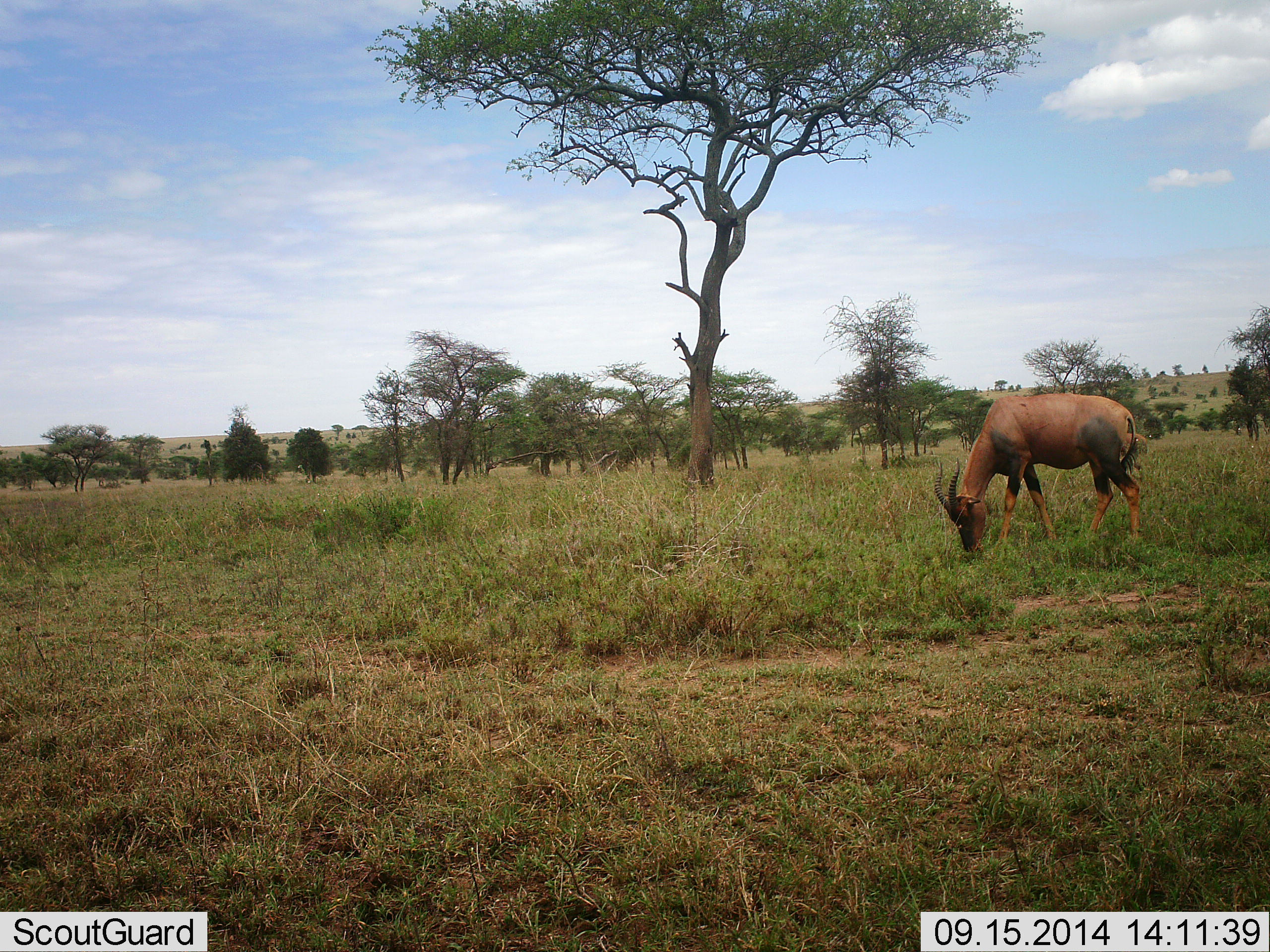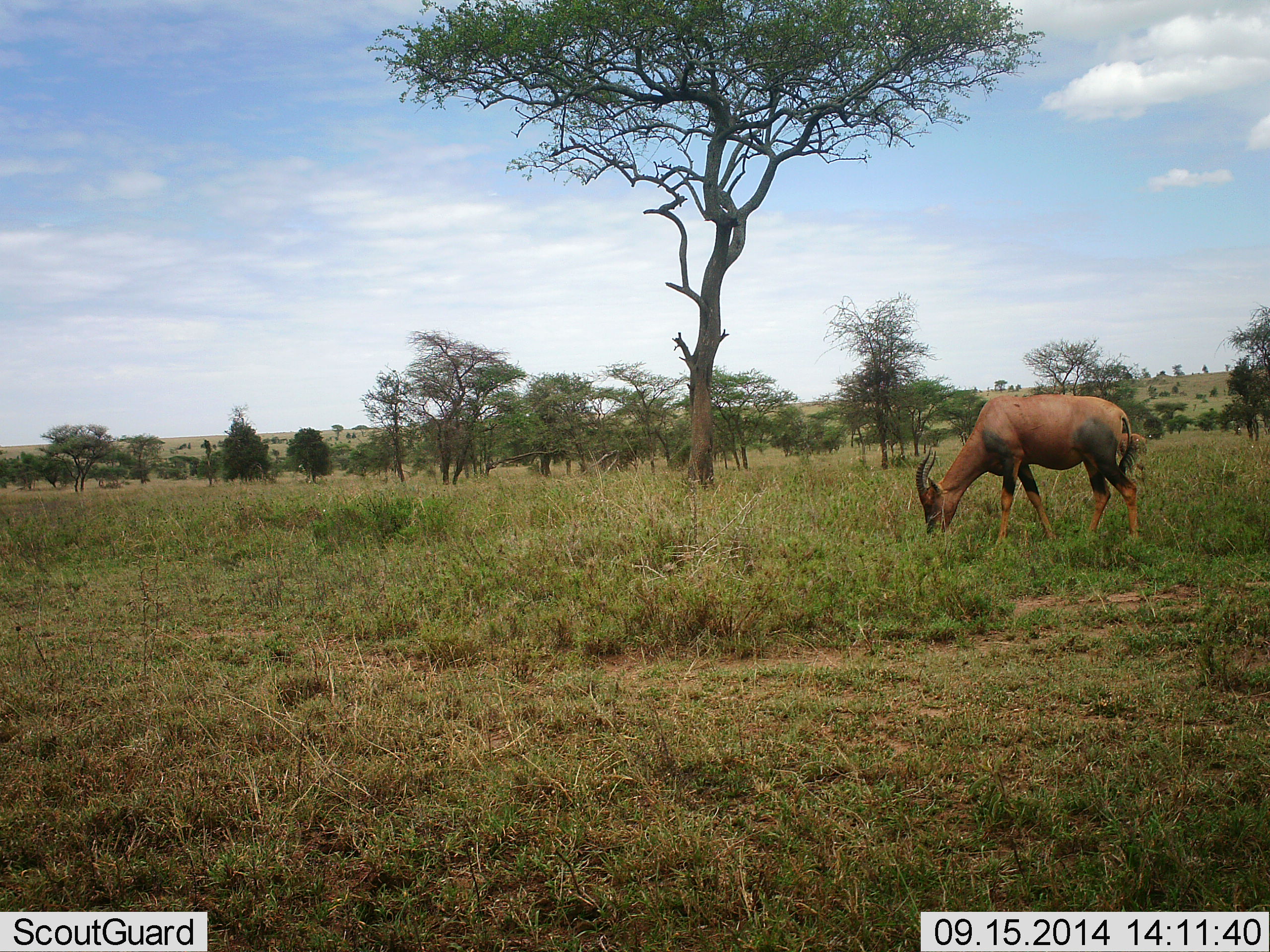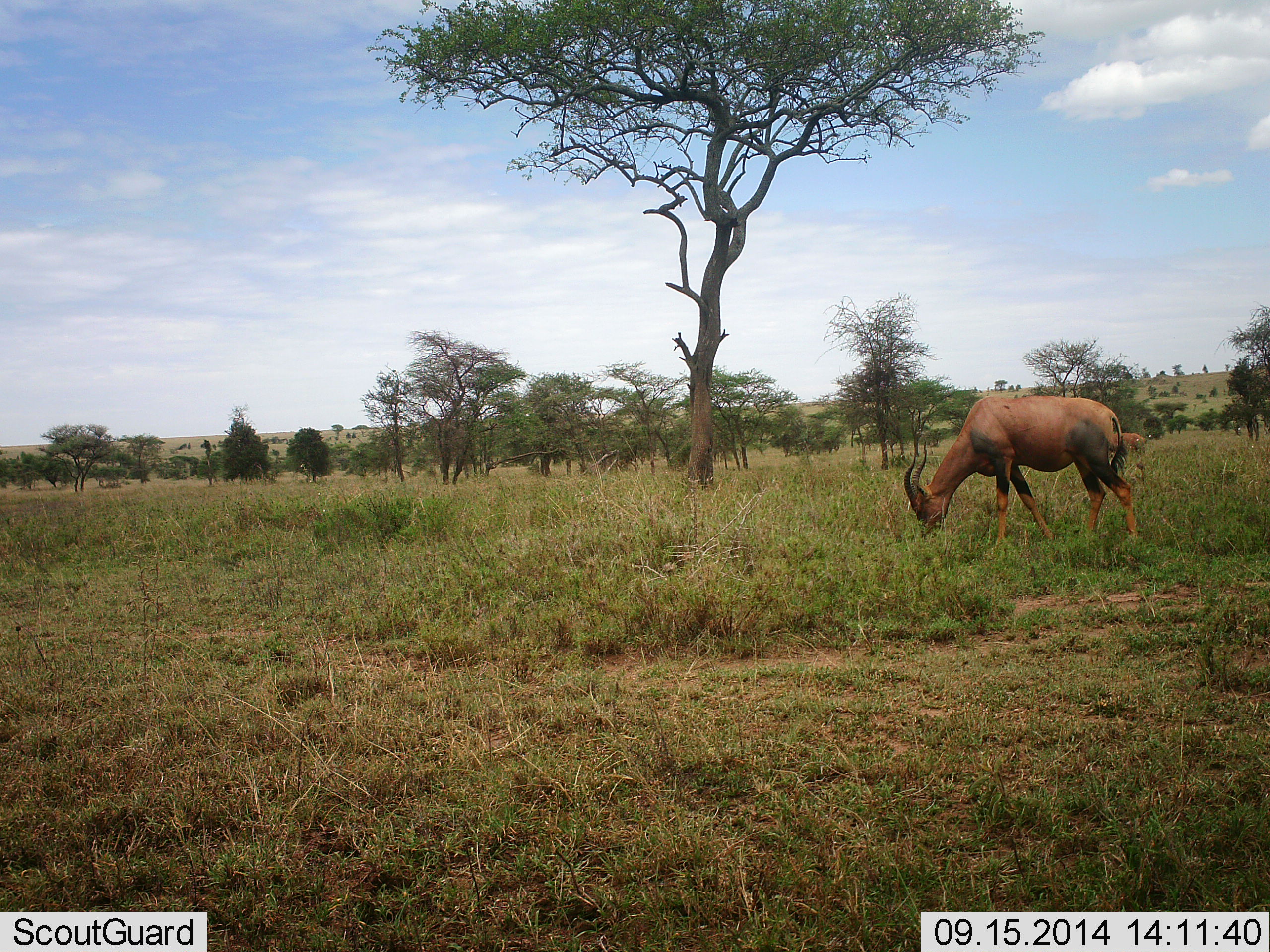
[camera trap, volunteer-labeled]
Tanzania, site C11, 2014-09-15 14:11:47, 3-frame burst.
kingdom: Animalia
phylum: Chordata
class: Mammalia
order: Artiodactyla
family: Bovidae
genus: Damaliscus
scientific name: Damaliscus lunatus jimela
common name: topi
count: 1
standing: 10%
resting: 0%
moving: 0%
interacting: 0%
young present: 0%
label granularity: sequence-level